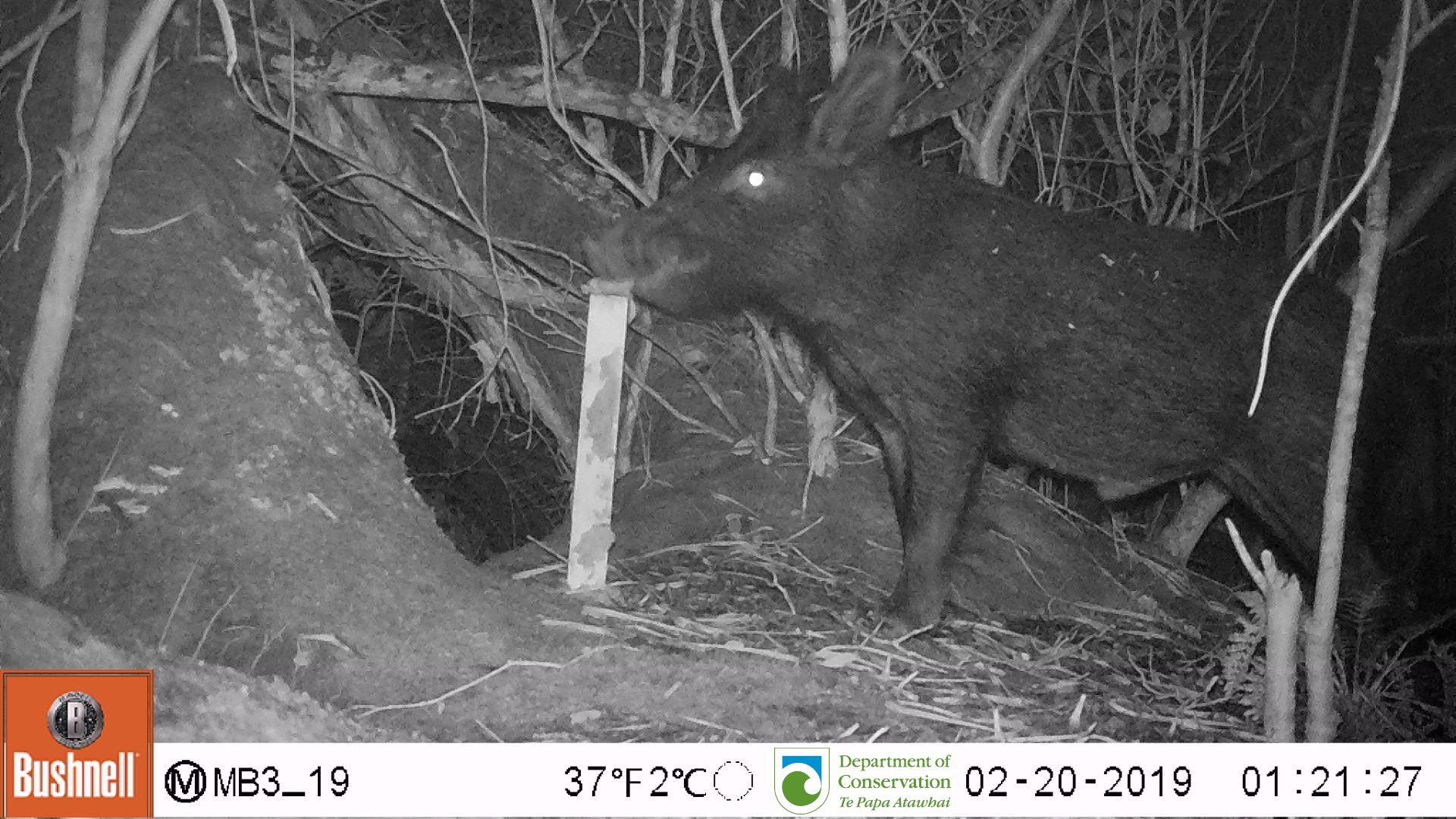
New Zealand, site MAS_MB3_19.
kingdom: Animalia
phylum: Chordata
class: Mammalia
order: Artiodactyla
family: Suidae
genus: Sus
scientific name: Sus scrofa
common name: pig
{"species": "pig (Sus scrofa)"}